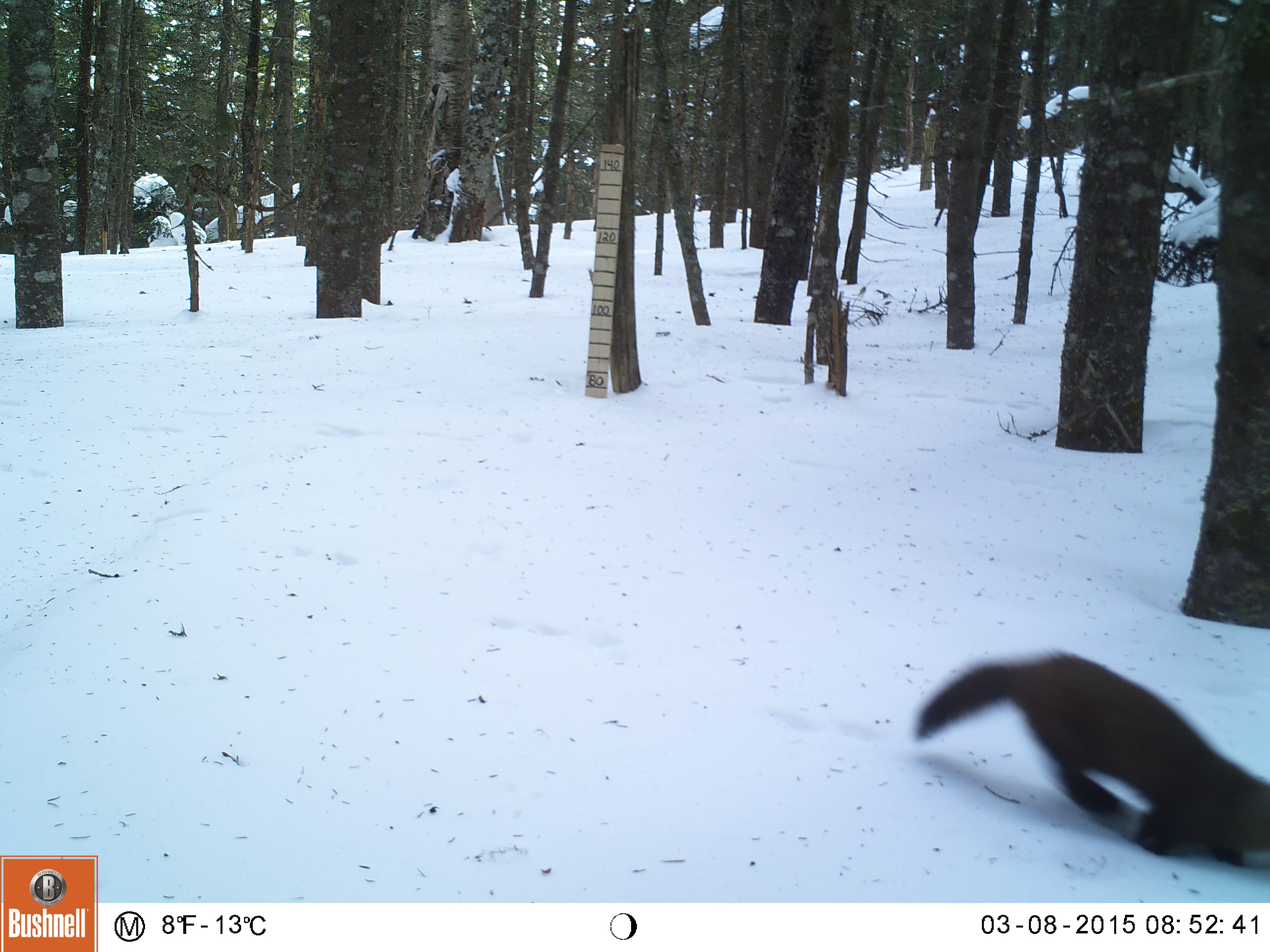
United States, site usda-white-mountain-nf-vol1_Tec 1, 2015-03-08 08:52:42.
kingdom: Animalia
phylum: Chordata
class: Mammalia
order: Carnivora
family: Mustelidae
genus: Martes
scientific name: Martes americana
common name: american marten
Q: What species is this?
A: American marten (Martes americana).